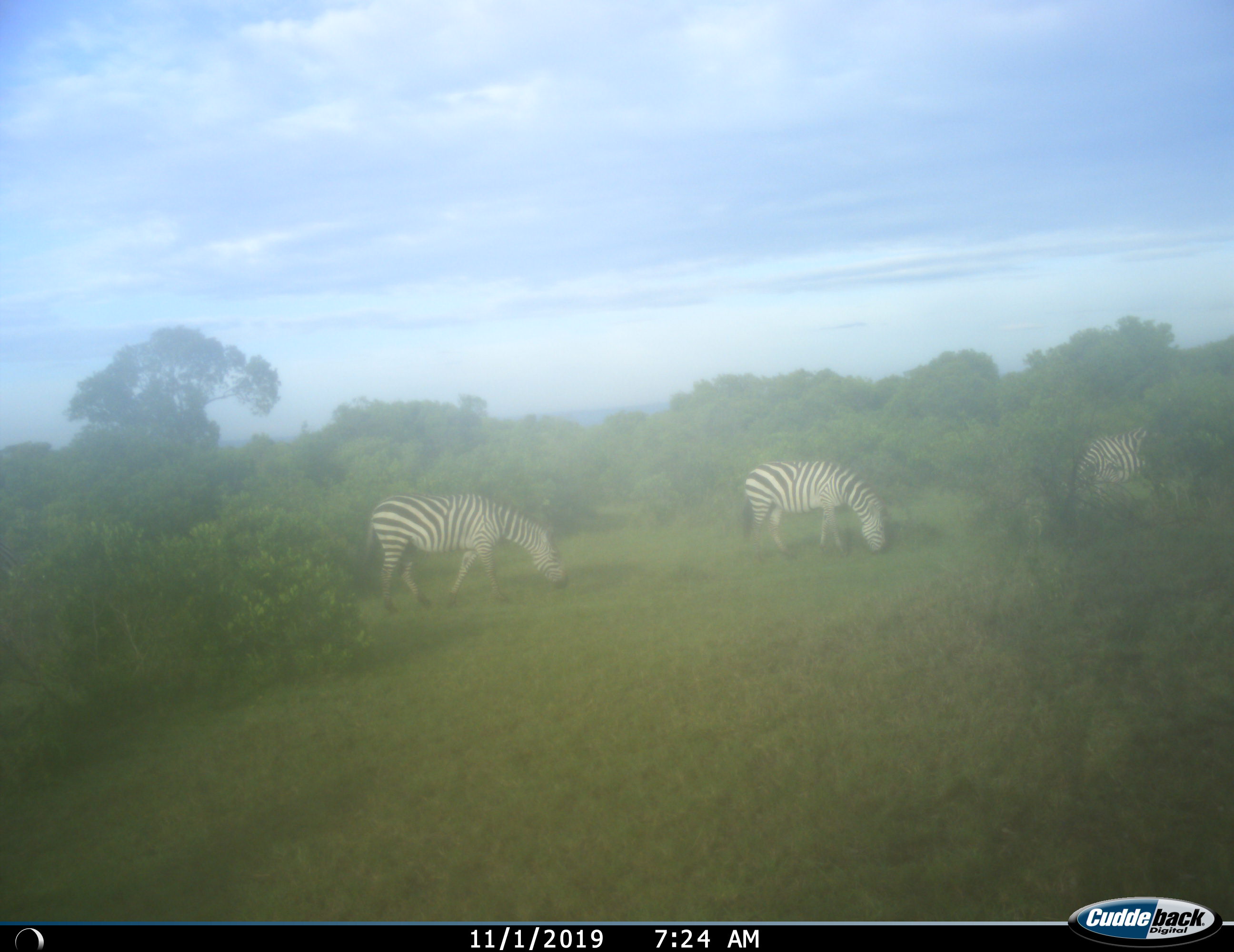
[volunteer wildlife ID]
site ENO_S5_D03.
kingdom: Animalia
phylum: Chordata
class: Mammalia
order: Perissodactyla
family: Equidae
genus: Equus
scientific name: Equus quagga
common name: plains zebra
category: zebraplains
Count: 3.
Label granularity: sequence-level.